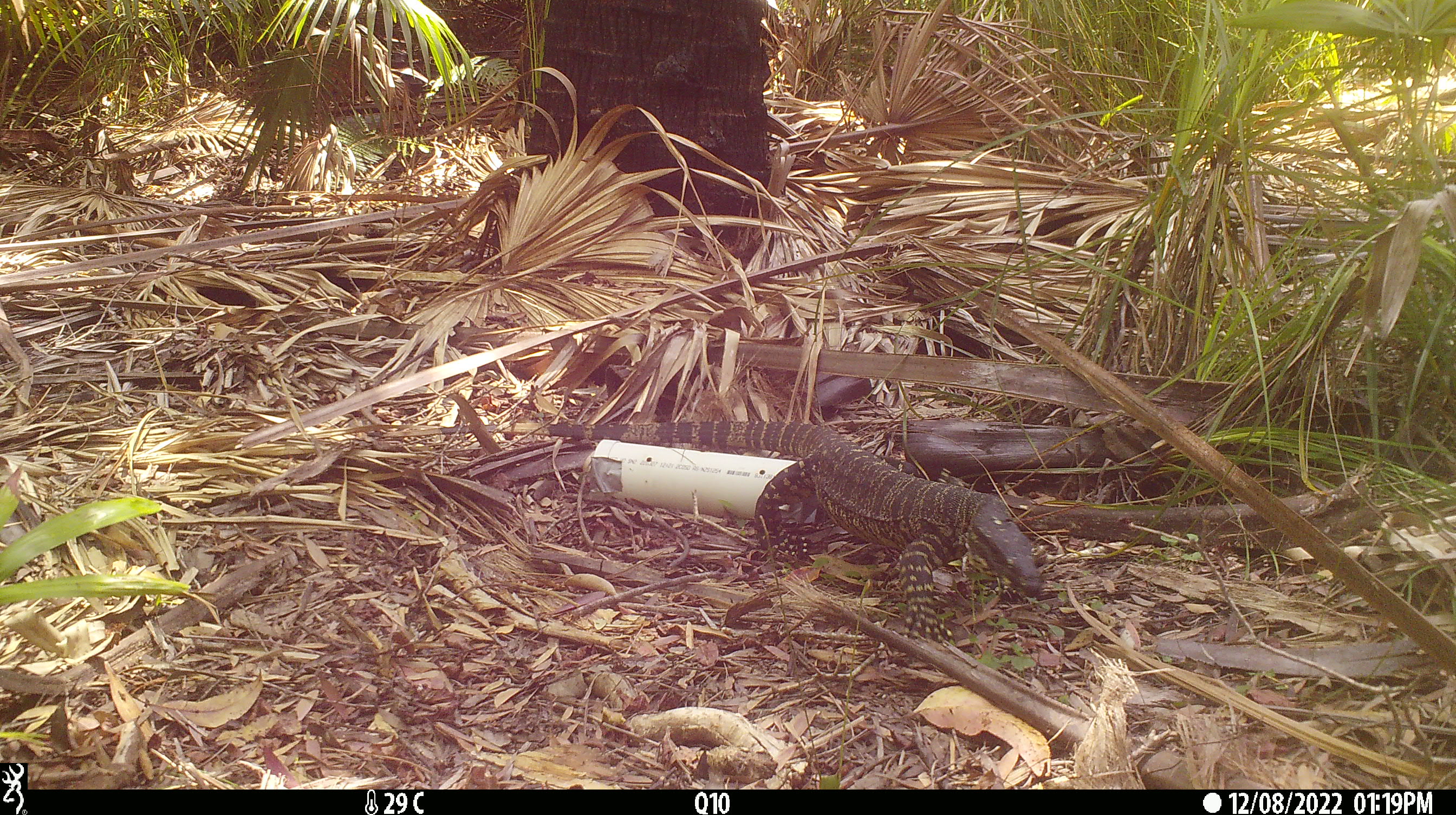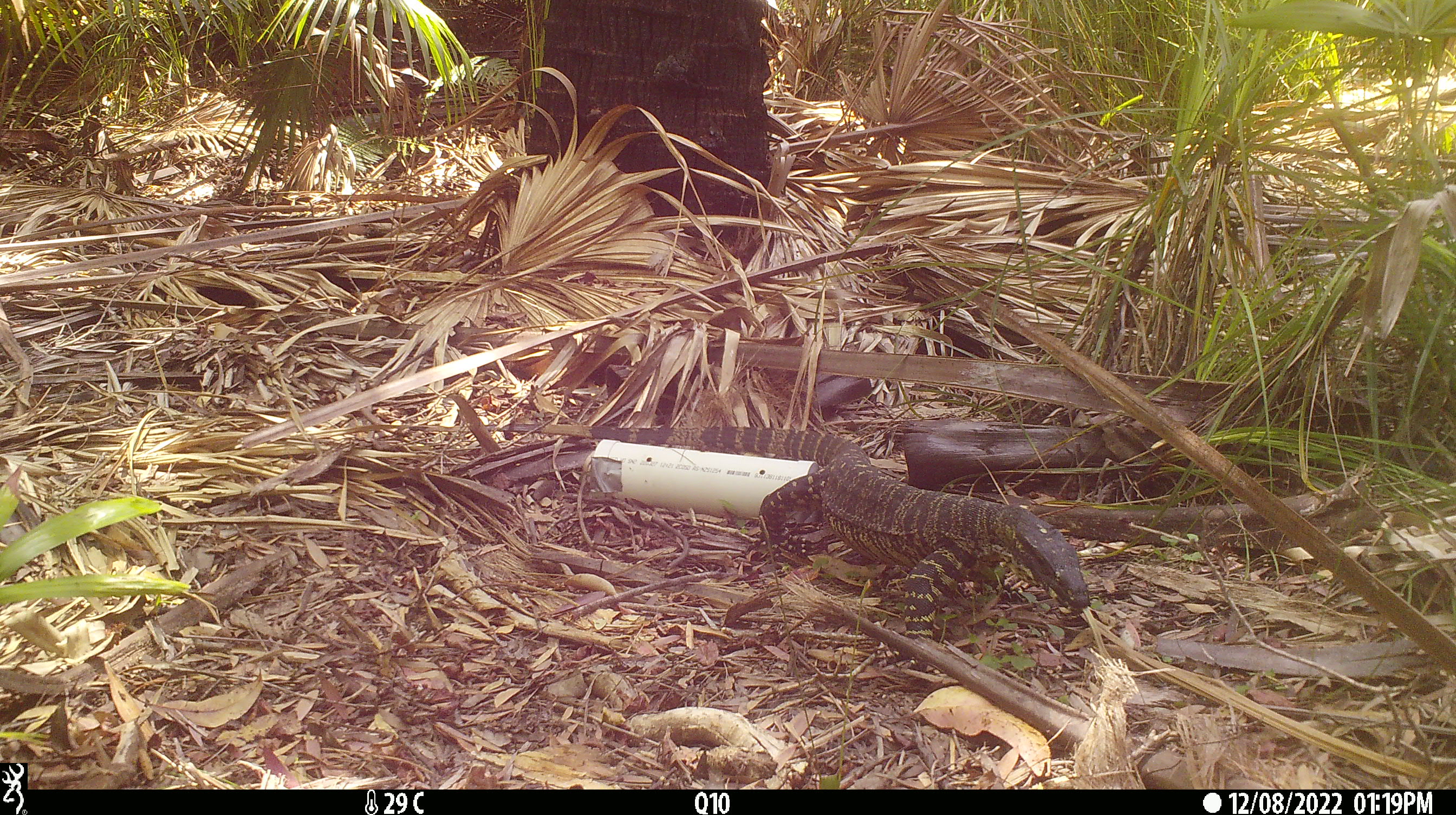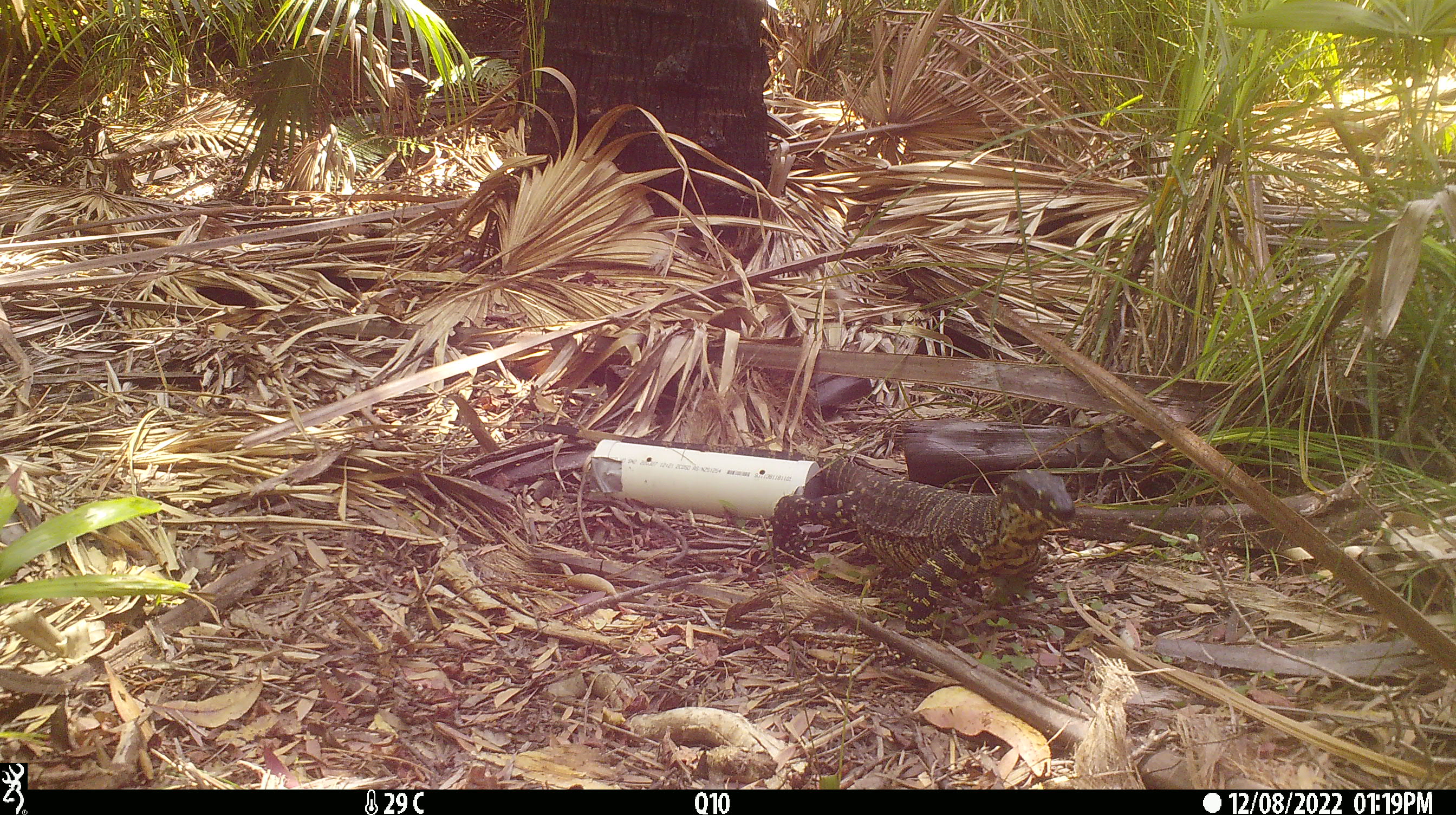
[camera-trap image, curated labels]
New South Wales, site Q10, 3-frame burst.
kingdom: Animalia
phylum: Chordata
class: Reptilia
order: Squamata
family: Varanidae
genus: Varanus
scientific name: Varanus varius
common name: lace monitor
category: goanna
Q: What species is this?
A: Goanna (lace monitor) (Varanus varius).